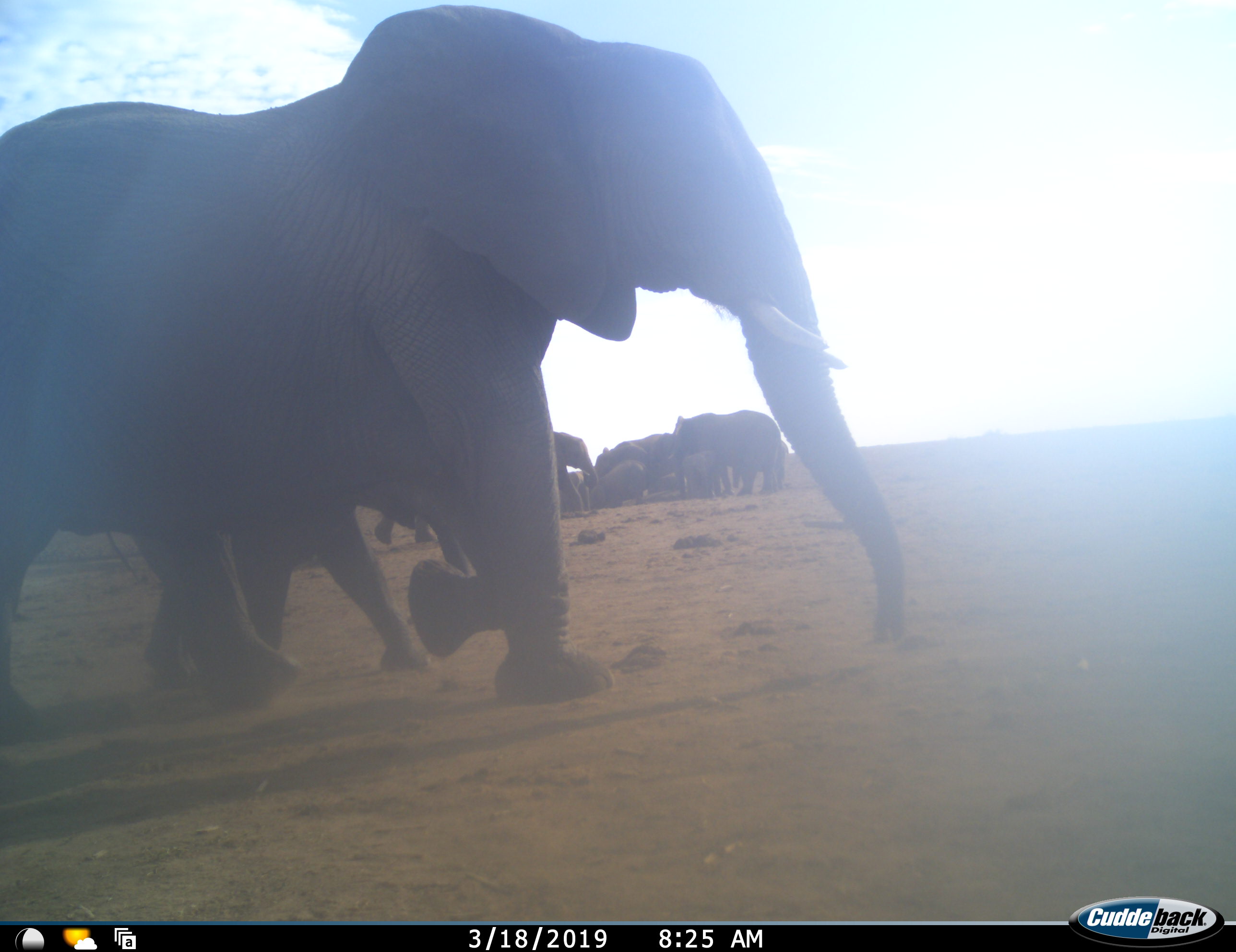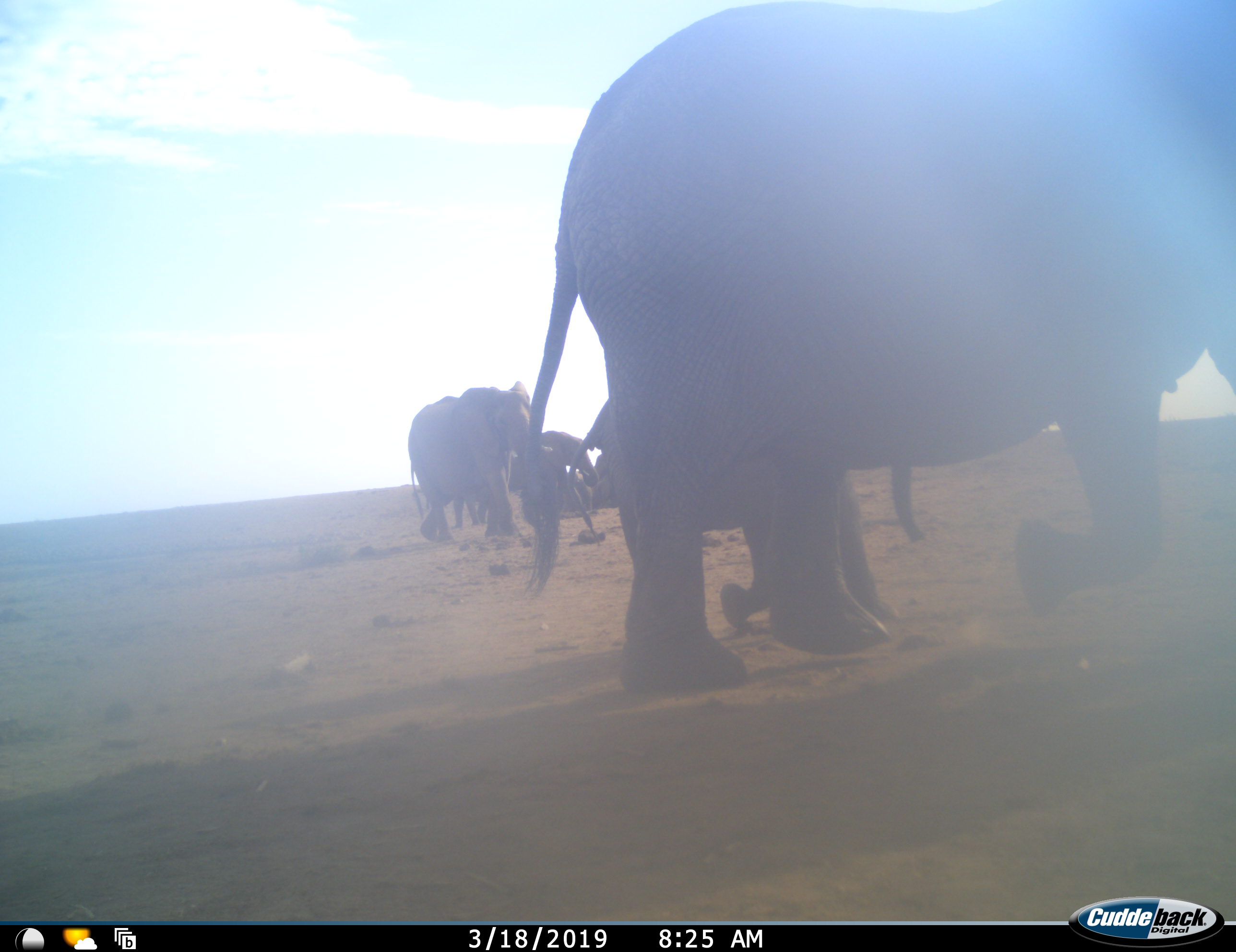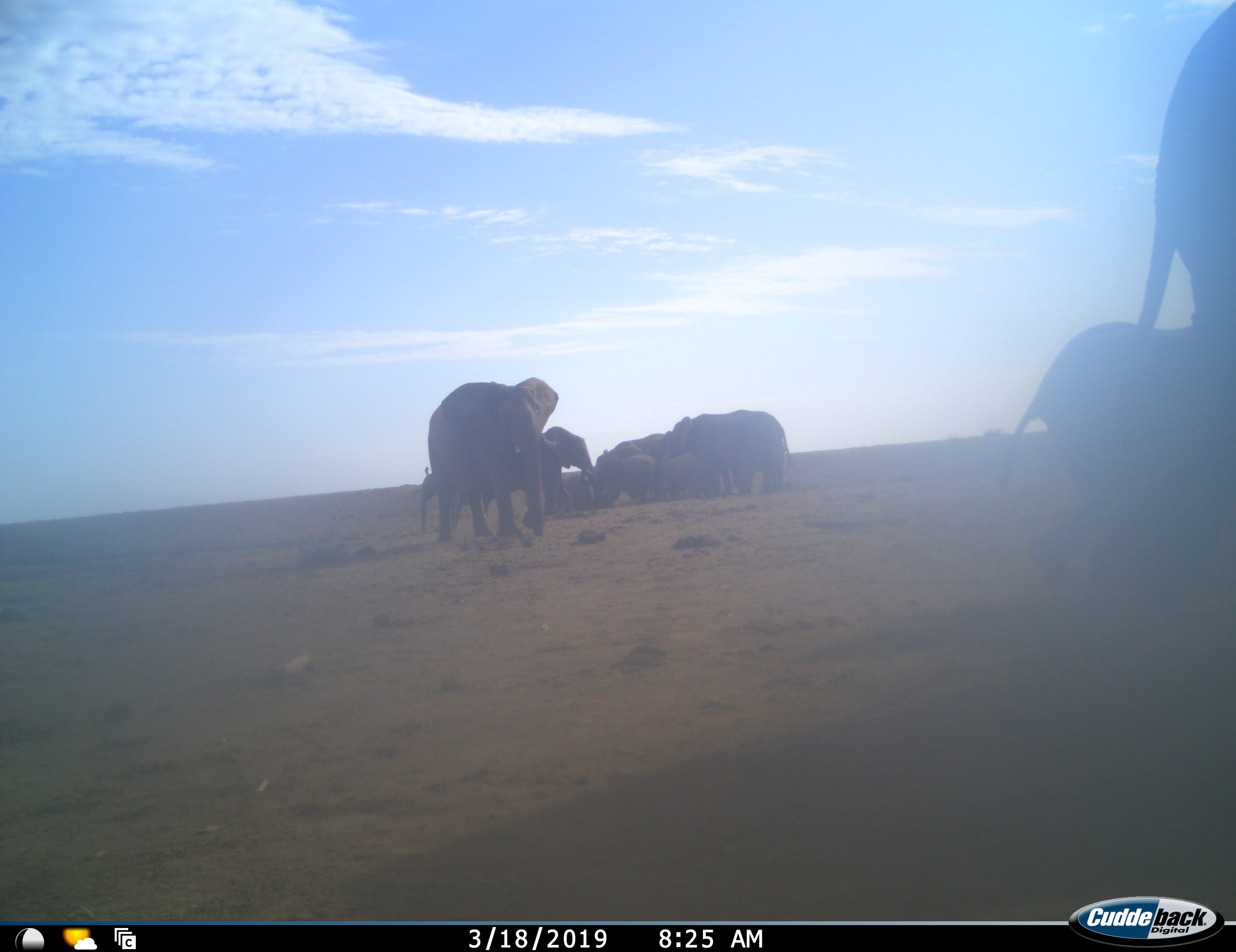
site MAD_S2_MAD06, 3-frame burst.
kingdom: Animalia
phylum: Chordata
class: Mammalia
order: Proboscidea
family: Elephantidae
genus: Loxodonta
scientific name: Loxodonta africana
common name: african bush elephant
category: elephant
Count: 11-50.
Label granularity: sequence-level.